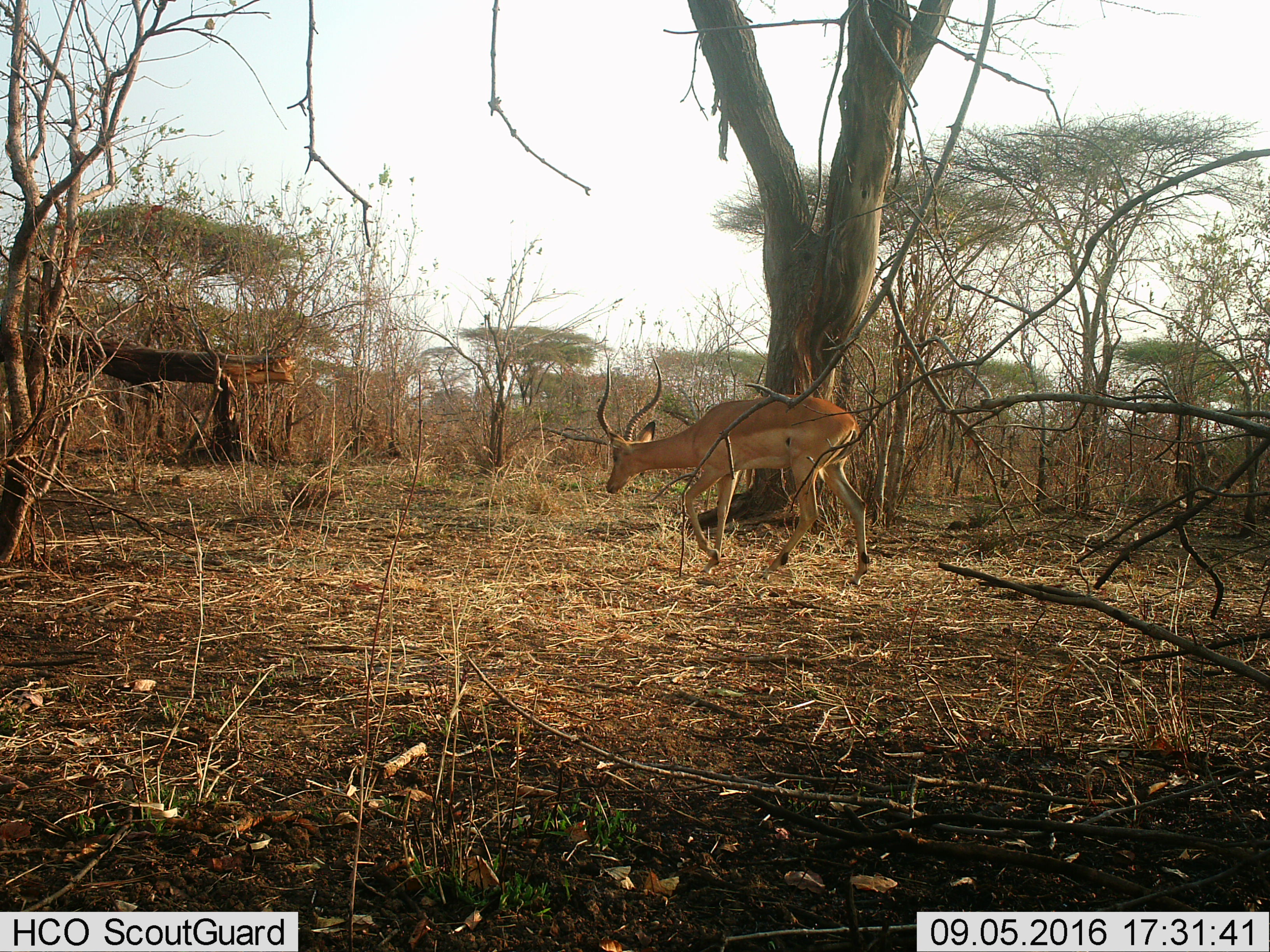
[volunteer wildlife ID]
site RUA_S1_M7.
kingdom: Animalia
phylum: Chordata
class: Mammalia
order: Artiodactyla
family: Bovidae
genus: Aepyceros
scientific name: Aepyceros melampus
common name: impala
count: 1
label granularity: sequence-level